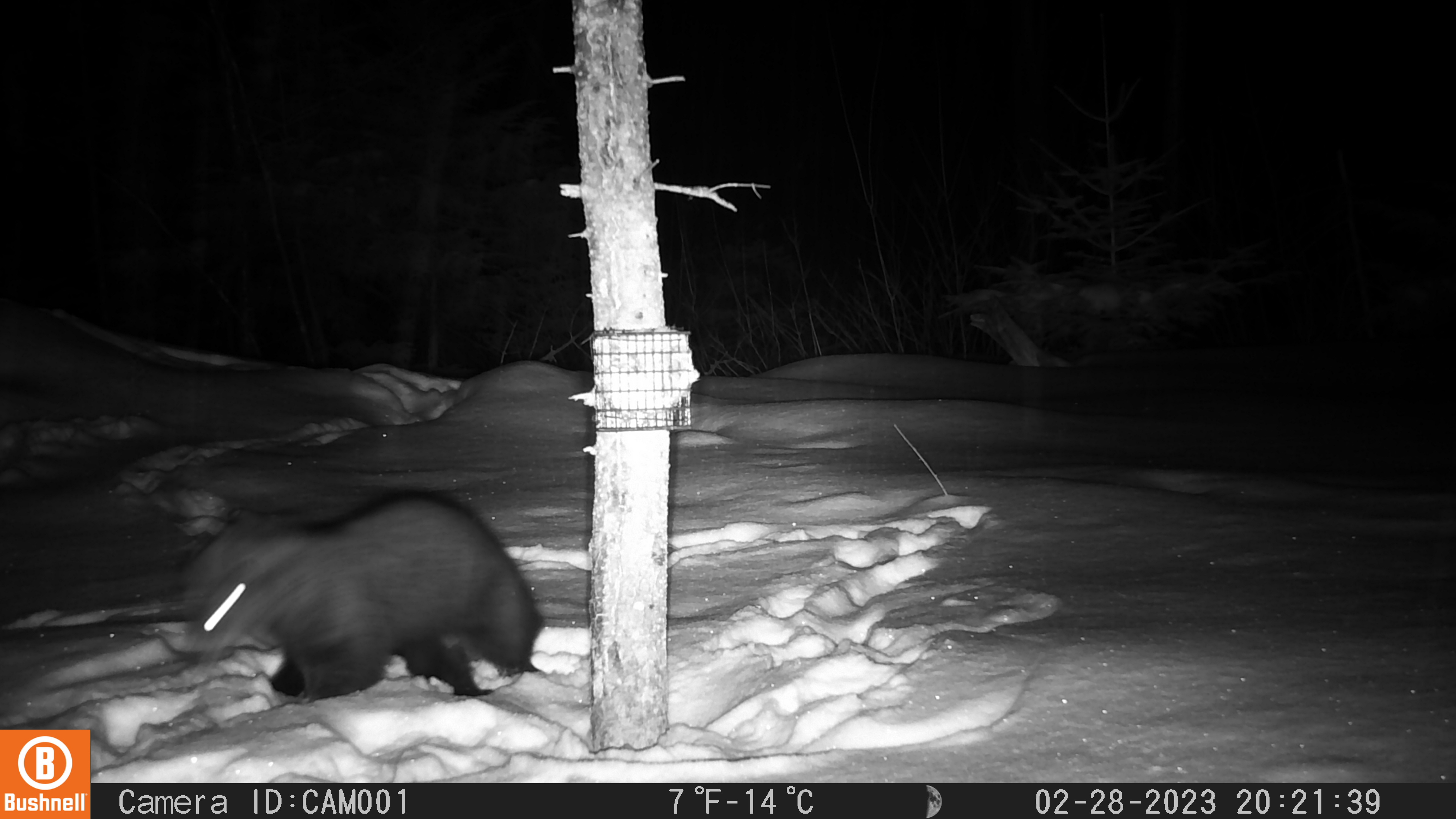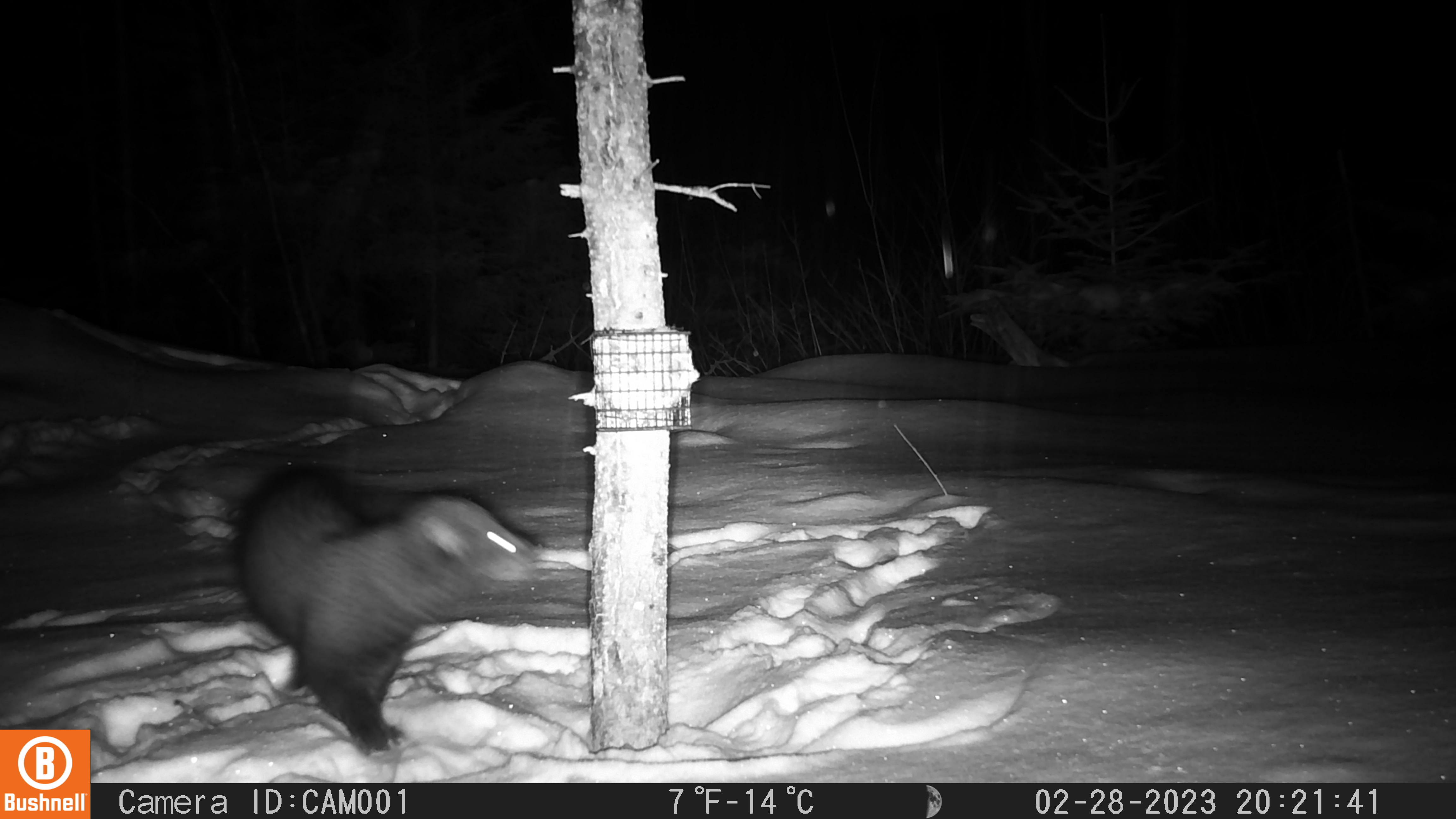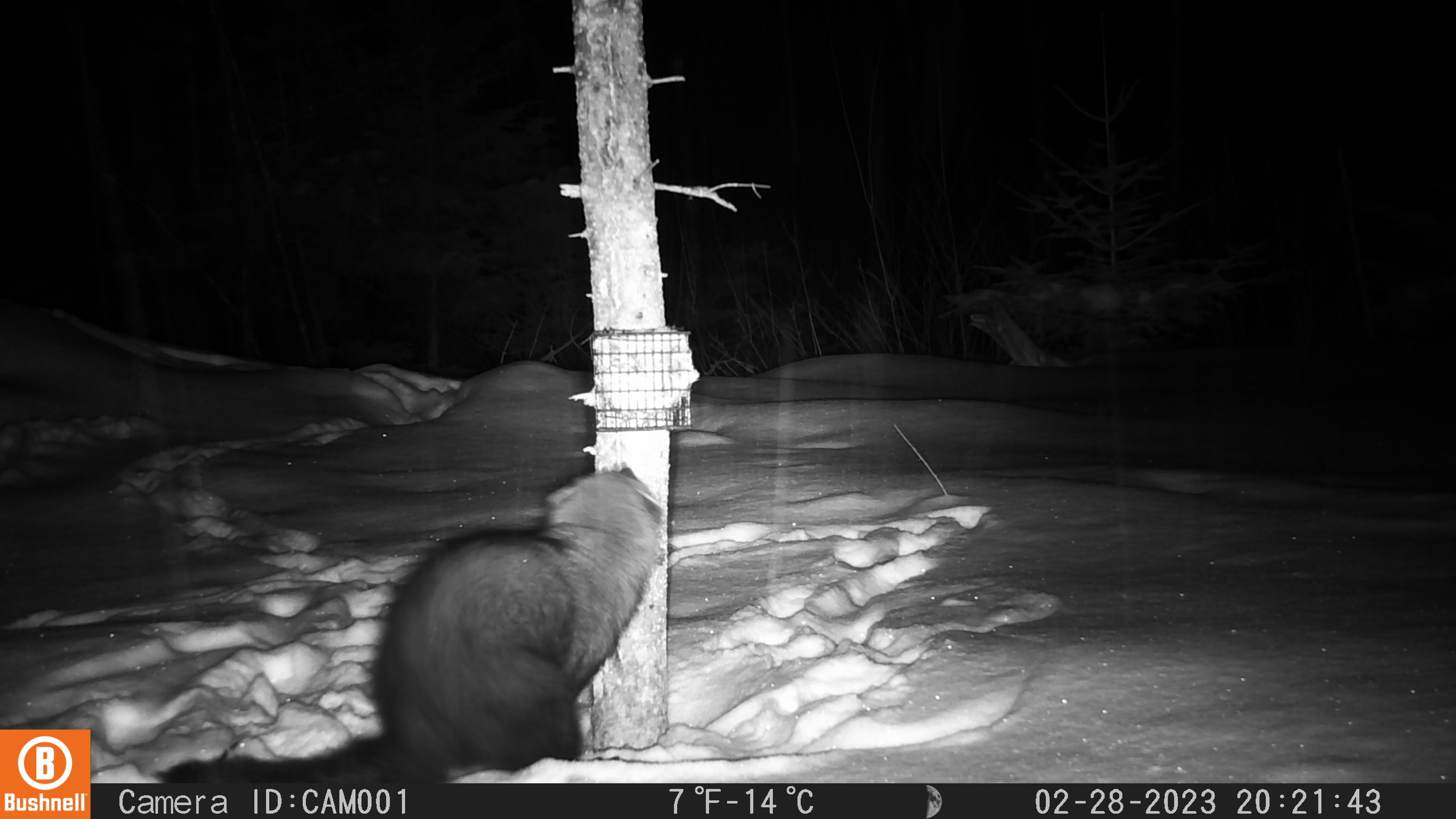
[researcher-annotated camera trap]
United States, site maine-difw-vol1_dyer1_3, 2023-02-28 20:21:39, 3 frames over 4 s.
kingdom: Animalia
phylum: Chordata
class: Mammalia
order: Carnivora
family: Mustelidae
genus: Pekania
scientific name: Pekania pennanti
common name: fisher